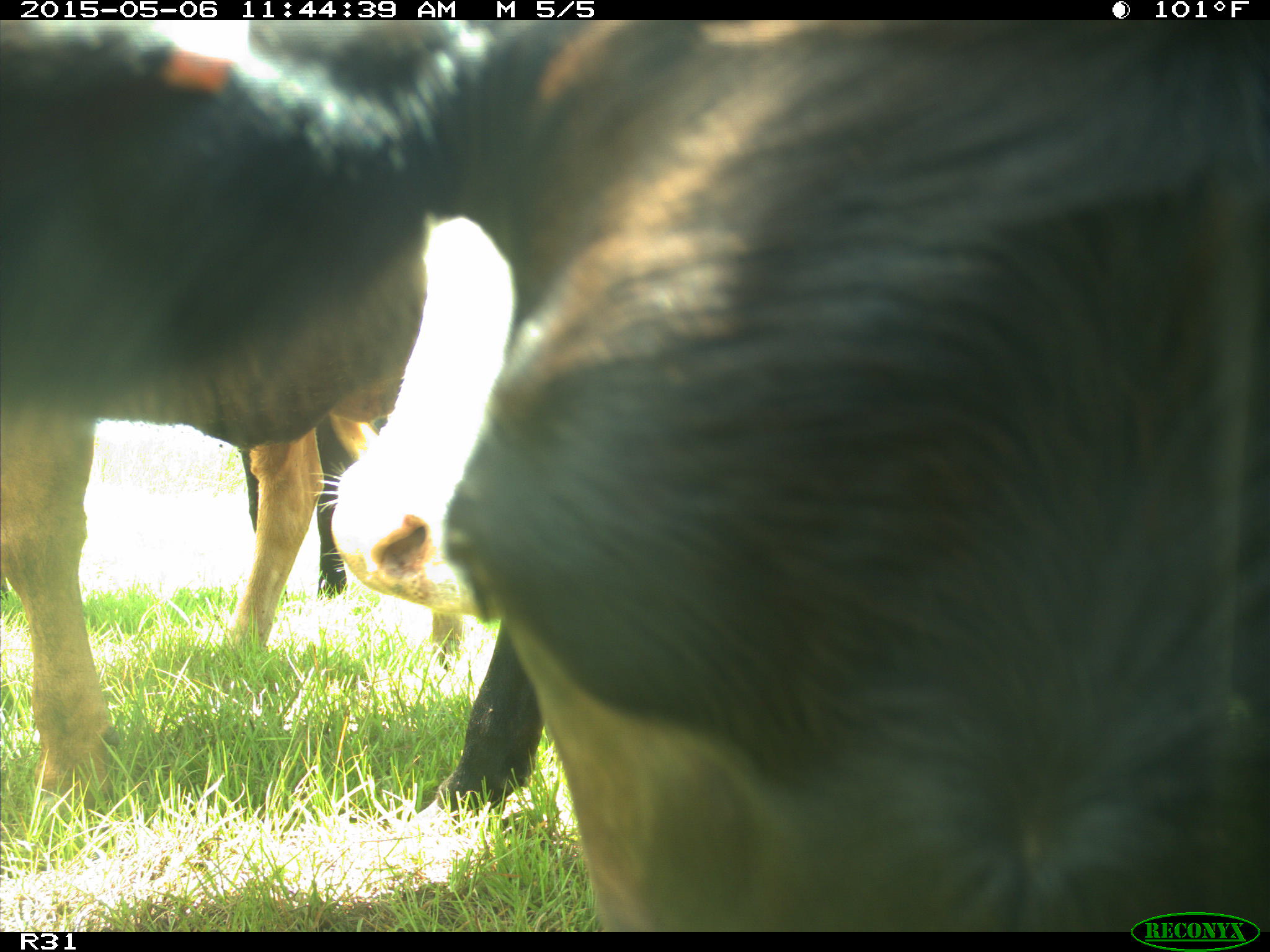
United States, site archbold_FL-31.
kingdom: Animalia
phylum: Chordata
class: Mammalia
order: Artiodactyla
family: Bovidae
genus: Bos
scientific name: Bos taurus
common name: domestic cow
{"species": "Bos taurus (domestic cow)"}